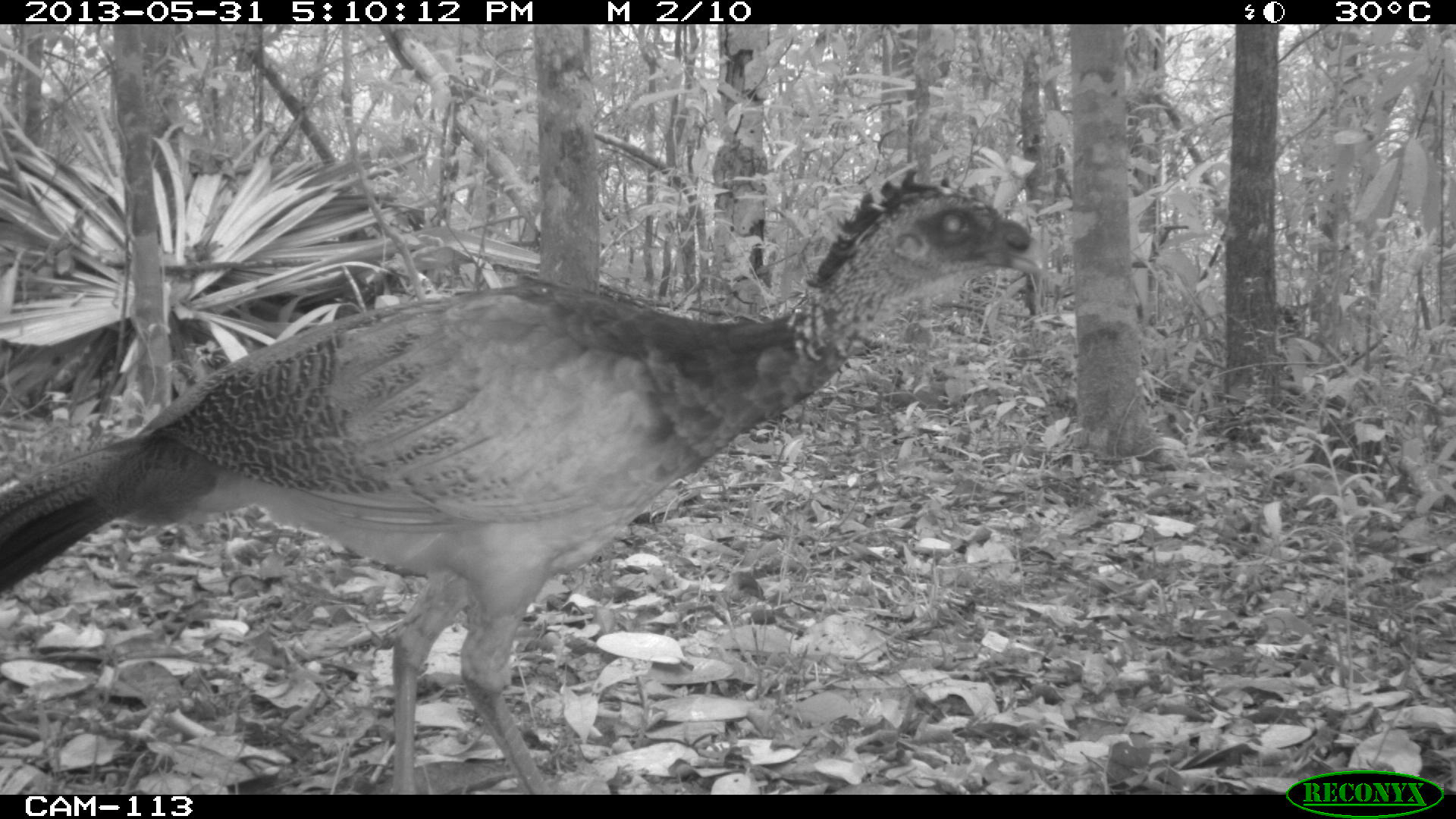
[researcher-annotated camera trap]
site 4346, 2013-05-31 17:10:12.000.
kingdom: Animalia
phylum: Chordata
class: Aves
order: Galliformes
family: Cracidae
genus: Crax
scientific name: Crax rubra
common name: great curassow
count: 1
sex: female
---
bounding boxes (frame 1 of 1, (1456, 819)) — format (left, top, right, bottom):
crax rubra: (0, 168, 1045, 792)